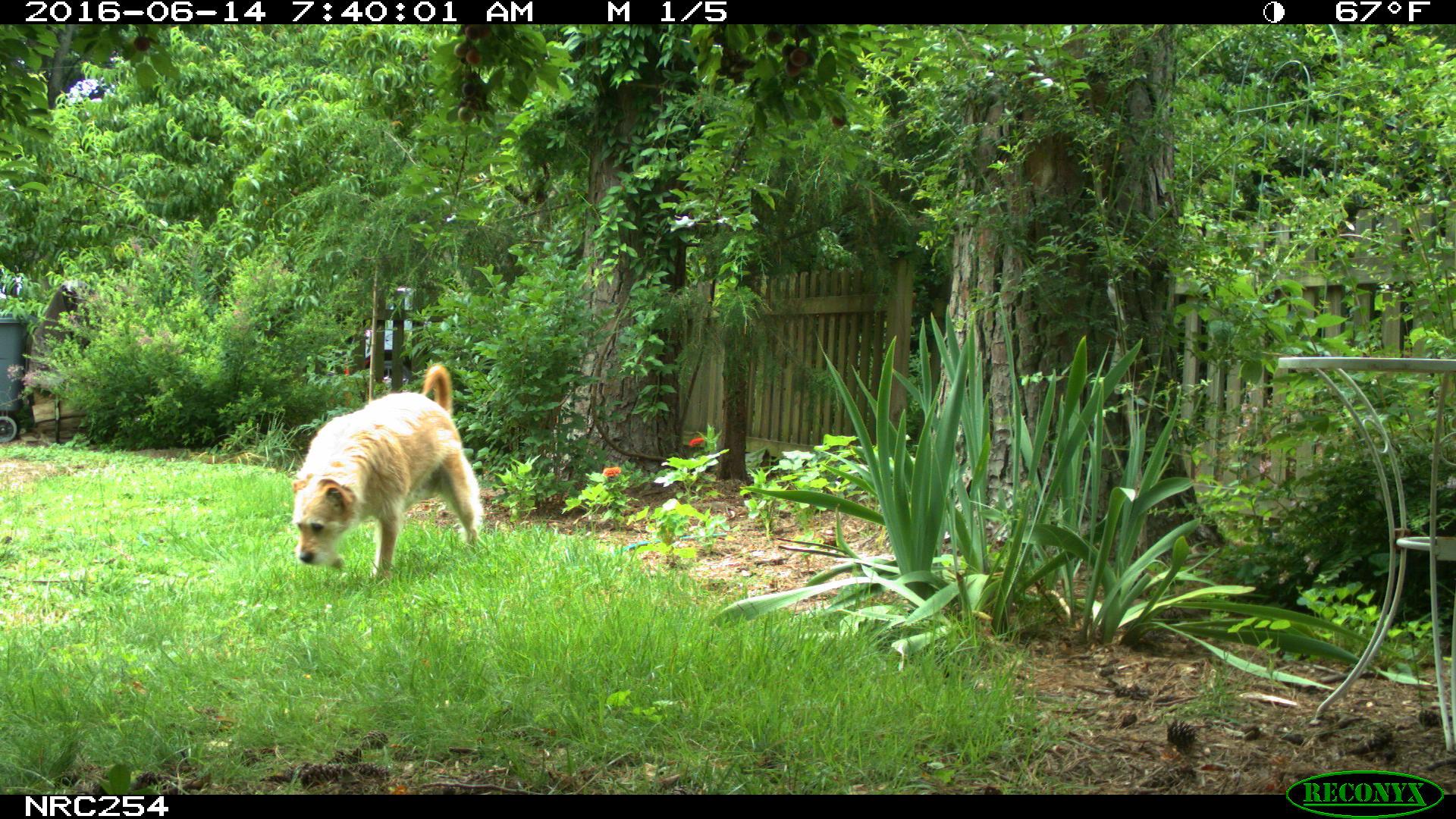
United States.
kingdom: Animalia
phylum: Chordata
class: Mammalia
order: Carnivora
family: Canidae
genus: Canis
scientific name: Canis familiaris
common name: domestic dog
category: Dog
Dog (domestic dog) (Canis familiaris).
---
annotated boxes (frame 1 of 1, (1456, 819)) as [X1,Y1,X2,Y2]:
Dog: [284,356,489,587]